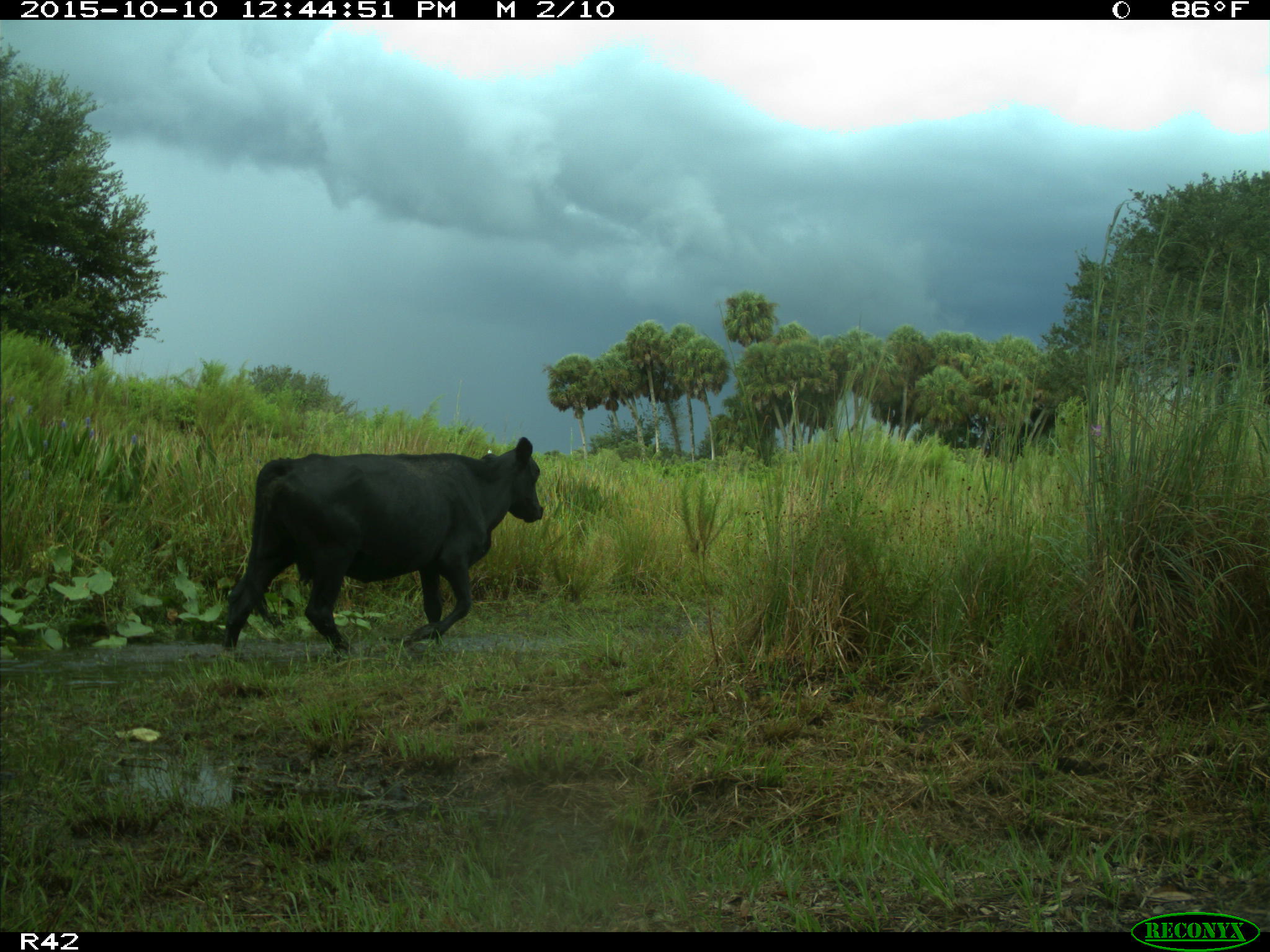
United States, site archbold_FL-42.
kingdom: Animalia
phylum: Chordata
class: Mammalia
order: Artiodactyla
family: Bovidae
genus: Bos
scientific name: Bos taurus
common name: domestic cow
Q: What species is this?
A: Bos taurus (domestic cow).